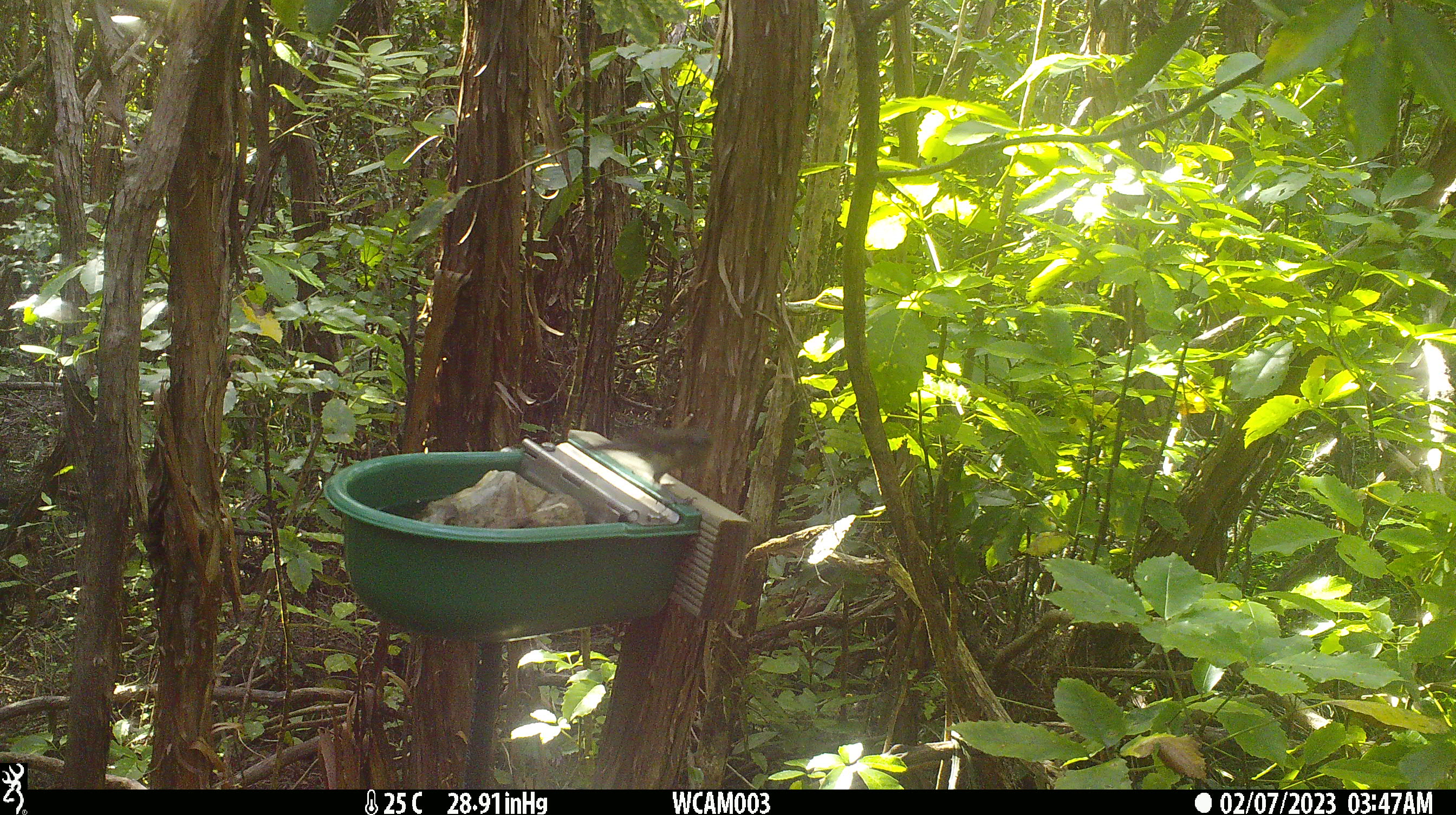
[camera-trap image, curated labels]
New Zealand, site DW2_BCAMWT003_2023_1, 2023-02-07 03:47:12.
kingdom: Animalia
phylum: Chordata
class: Aves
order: Passeriformes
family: Meliphagidae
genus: Anthornis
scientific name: Anthornis melanura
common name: new zealand bellbird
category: bellbird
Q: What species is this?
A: Bellbird (new zealand bellbird) (Anthornis melanura).